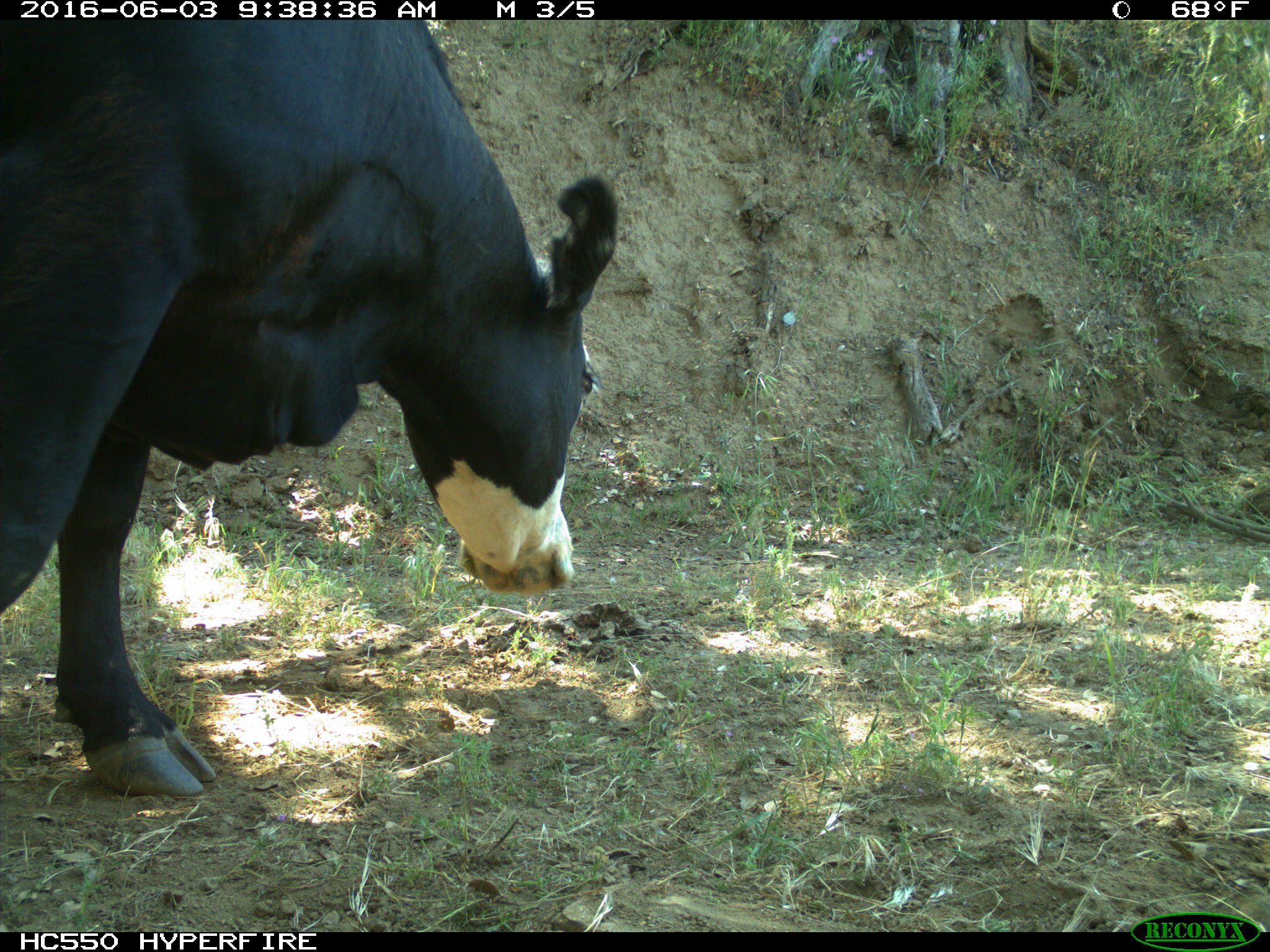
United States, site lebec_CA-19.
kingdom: Animalia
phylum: Chordata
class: Mammalia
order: Artiodactyla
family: Bovidae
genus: Bos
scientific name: Bos taurus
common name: domestic cow